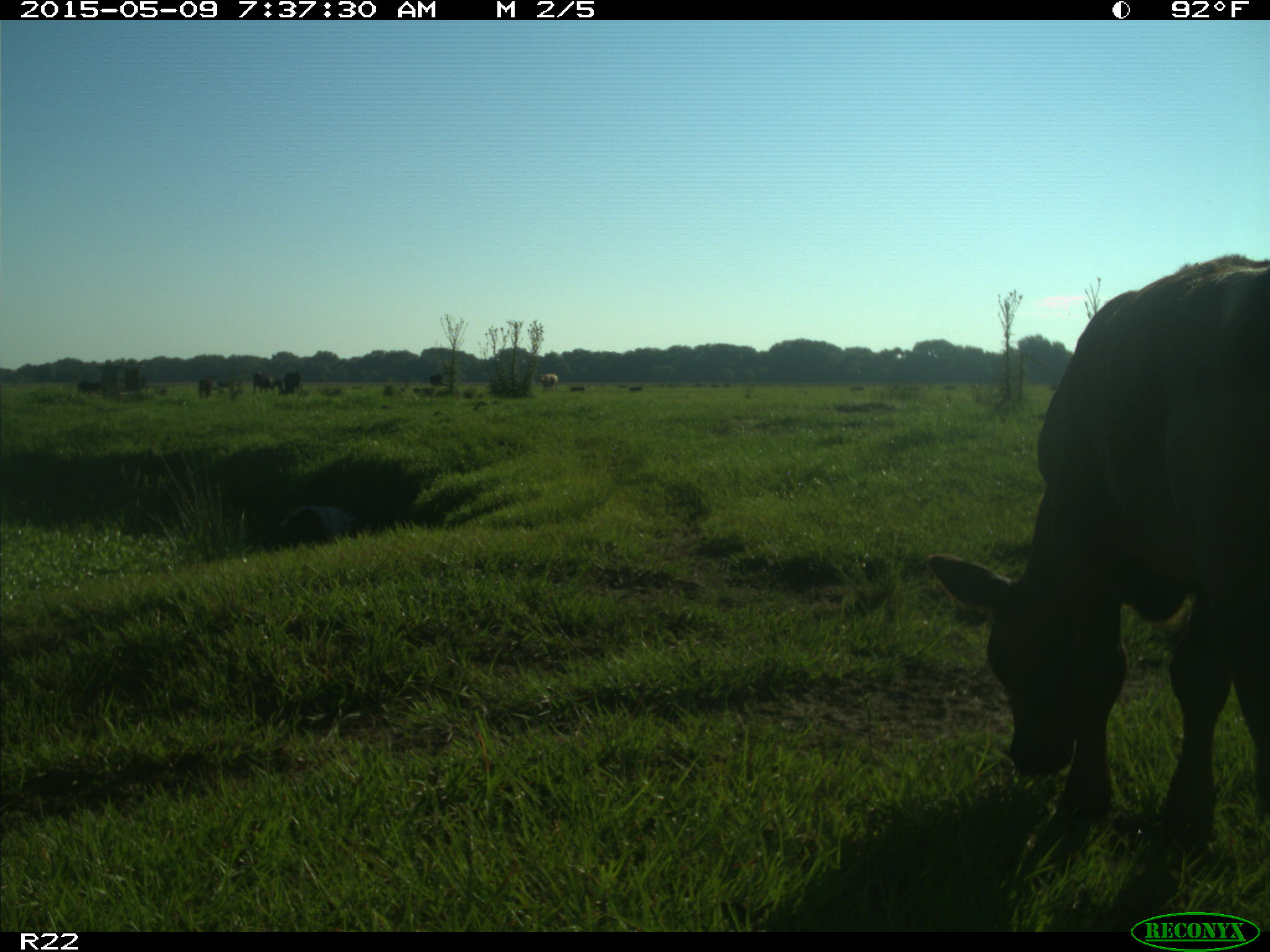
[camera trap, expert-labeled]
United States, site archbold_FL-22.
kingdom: Animalia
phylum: Chordata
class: Mammalia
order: Artiodactyla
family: Bovidae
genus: Bos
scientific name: Bos taurus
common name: domestic cow